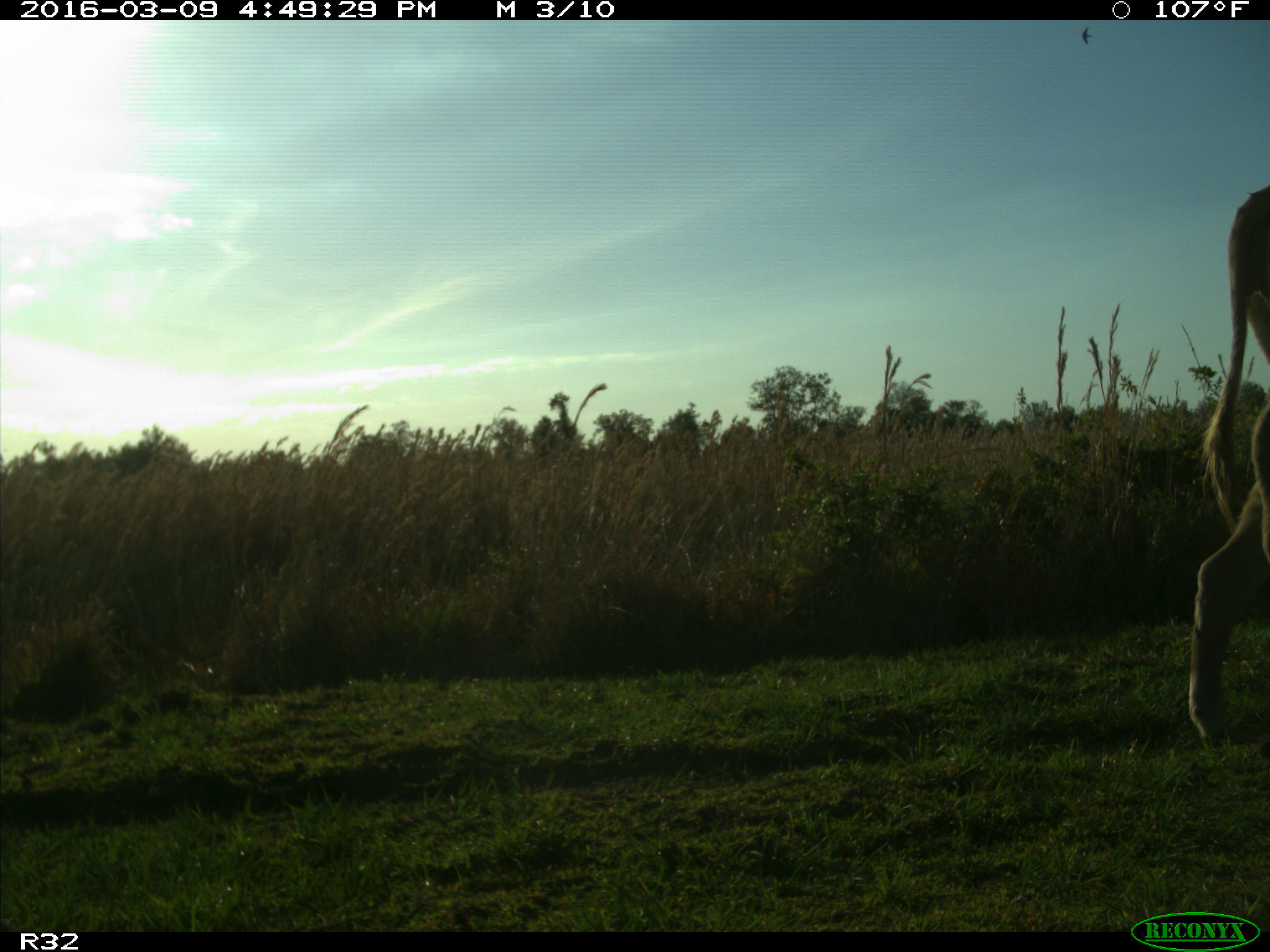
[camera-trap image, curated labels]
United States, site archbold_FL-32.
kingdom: Animalia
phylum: Chordata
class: Mammalia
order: Artiodactyla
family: Bovidae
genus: Bos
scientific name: Bos taurus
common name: domestic cow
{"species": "Bos taurus (domestic cow)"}